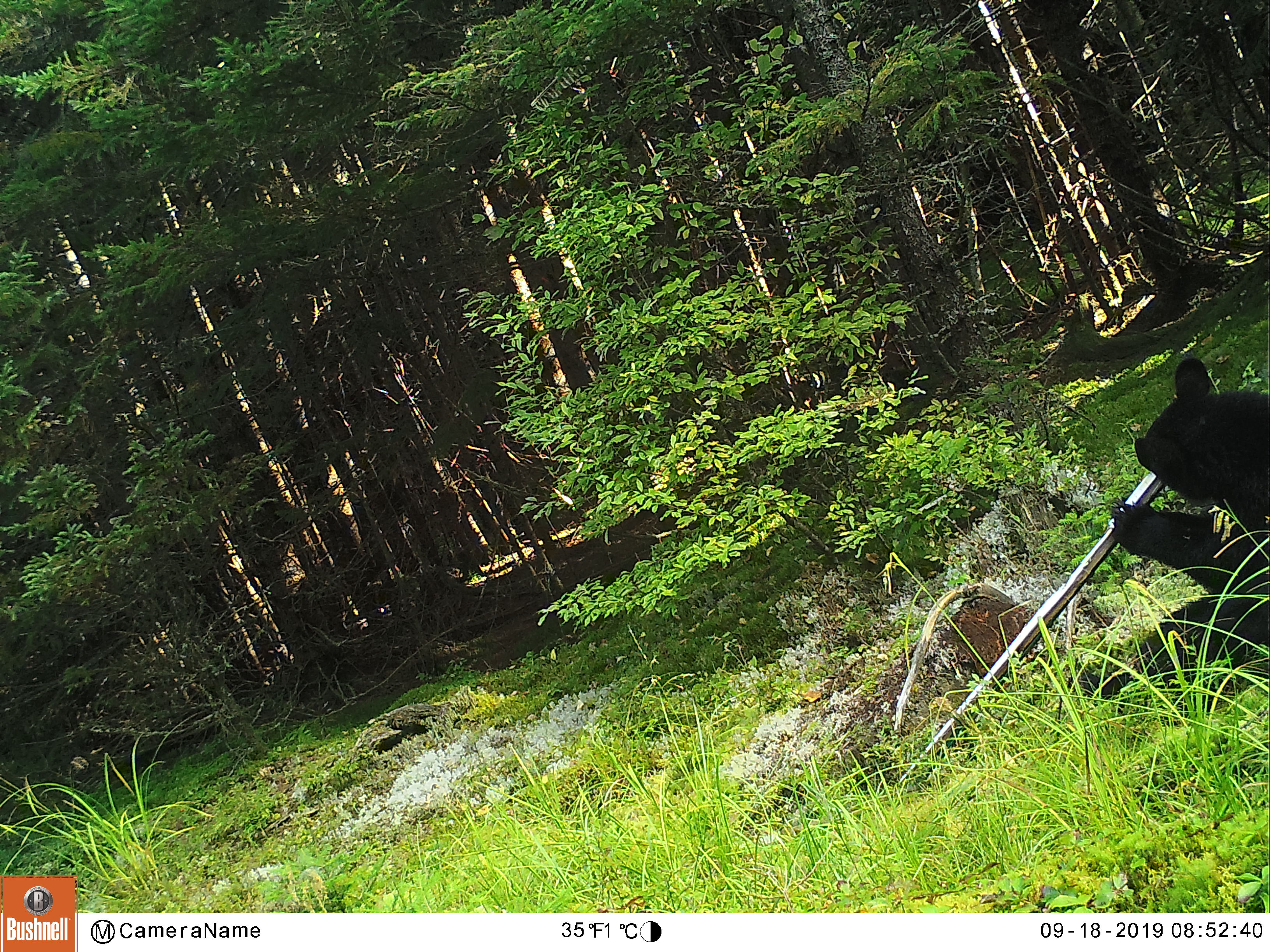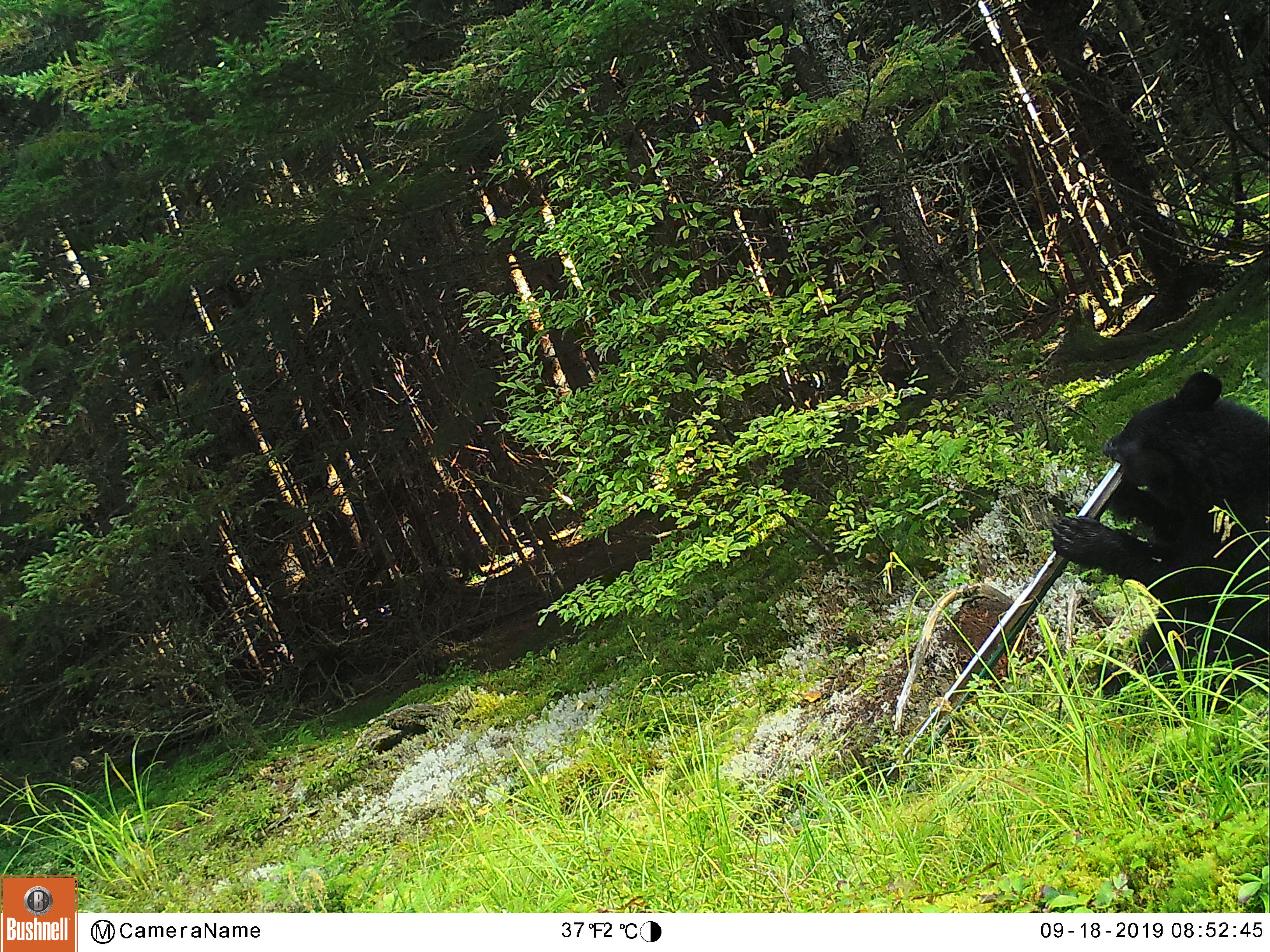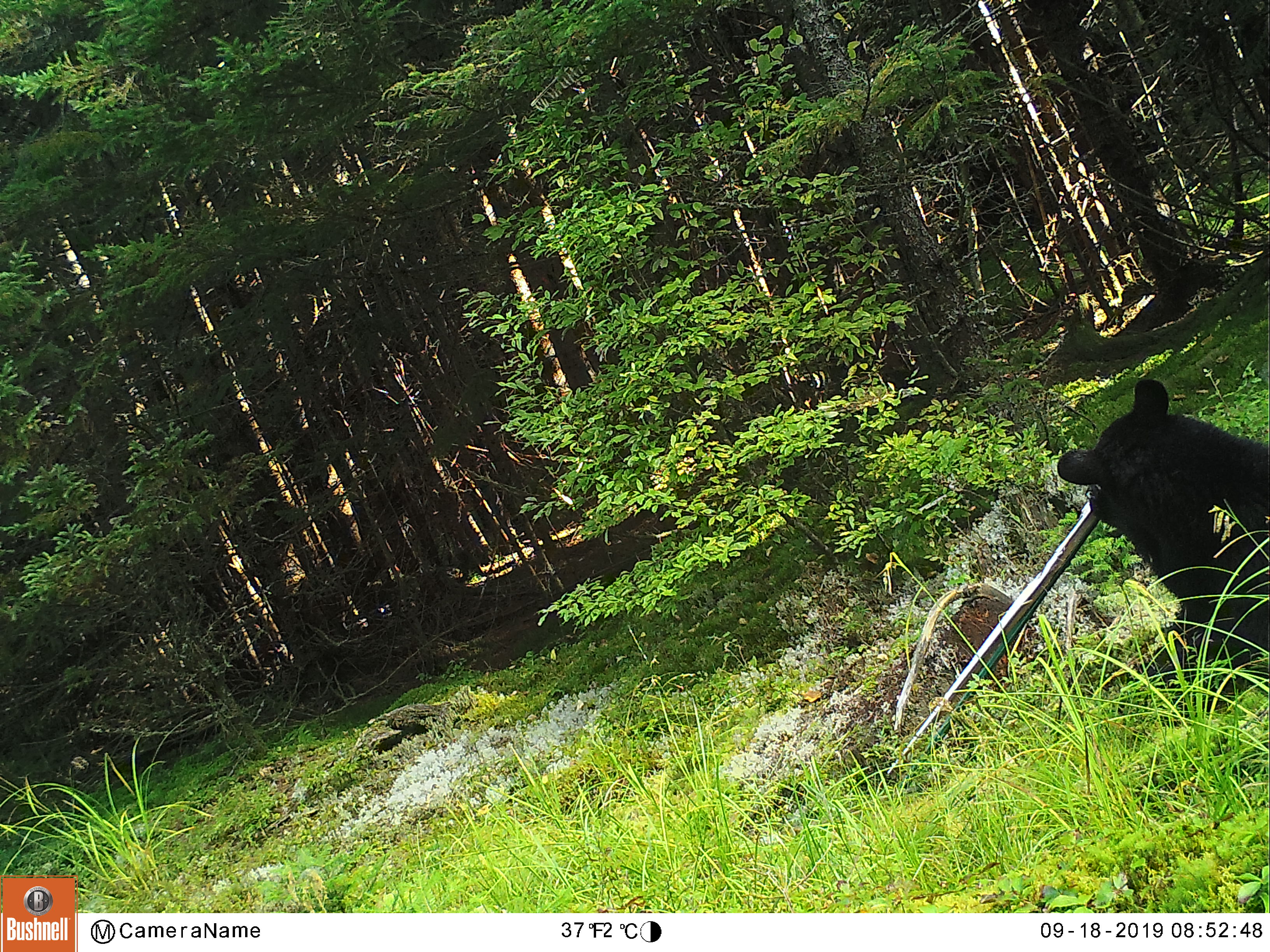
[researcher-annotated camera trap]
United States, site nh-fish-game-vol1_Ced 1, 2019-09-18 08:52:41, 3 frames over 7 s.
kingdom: Animalia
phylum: Chordata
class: Mammalia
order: Carnivora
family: Ursidae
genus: Ursus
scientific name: Ursus americanus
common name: black bear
Black bear (Ursus americanus).